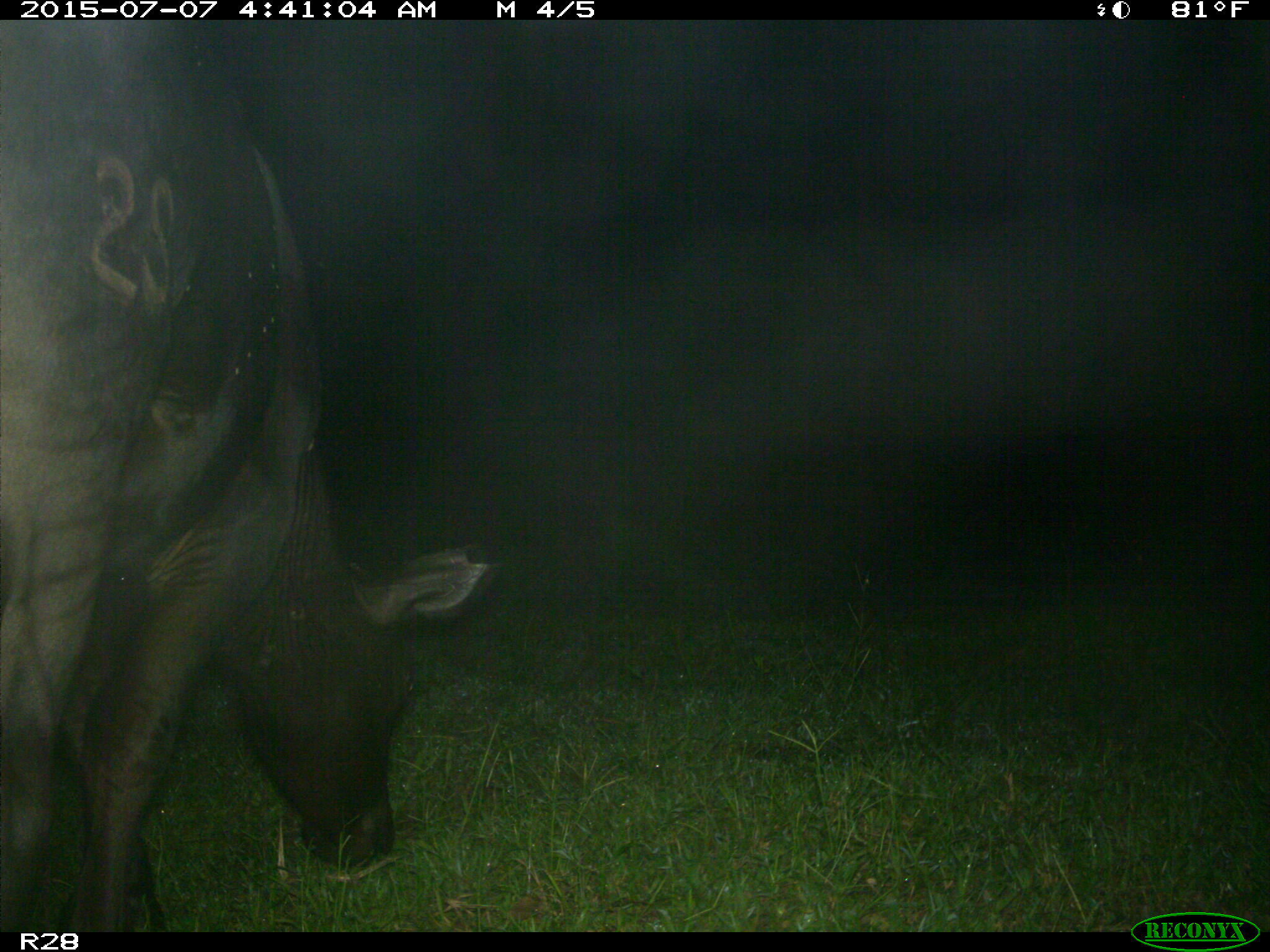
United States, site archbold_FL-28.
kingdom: Animalia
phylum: Chordata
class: Mammalia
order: Artiodactyla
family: Bovidae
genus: Bos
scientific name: Bos taurus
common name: domestic cow